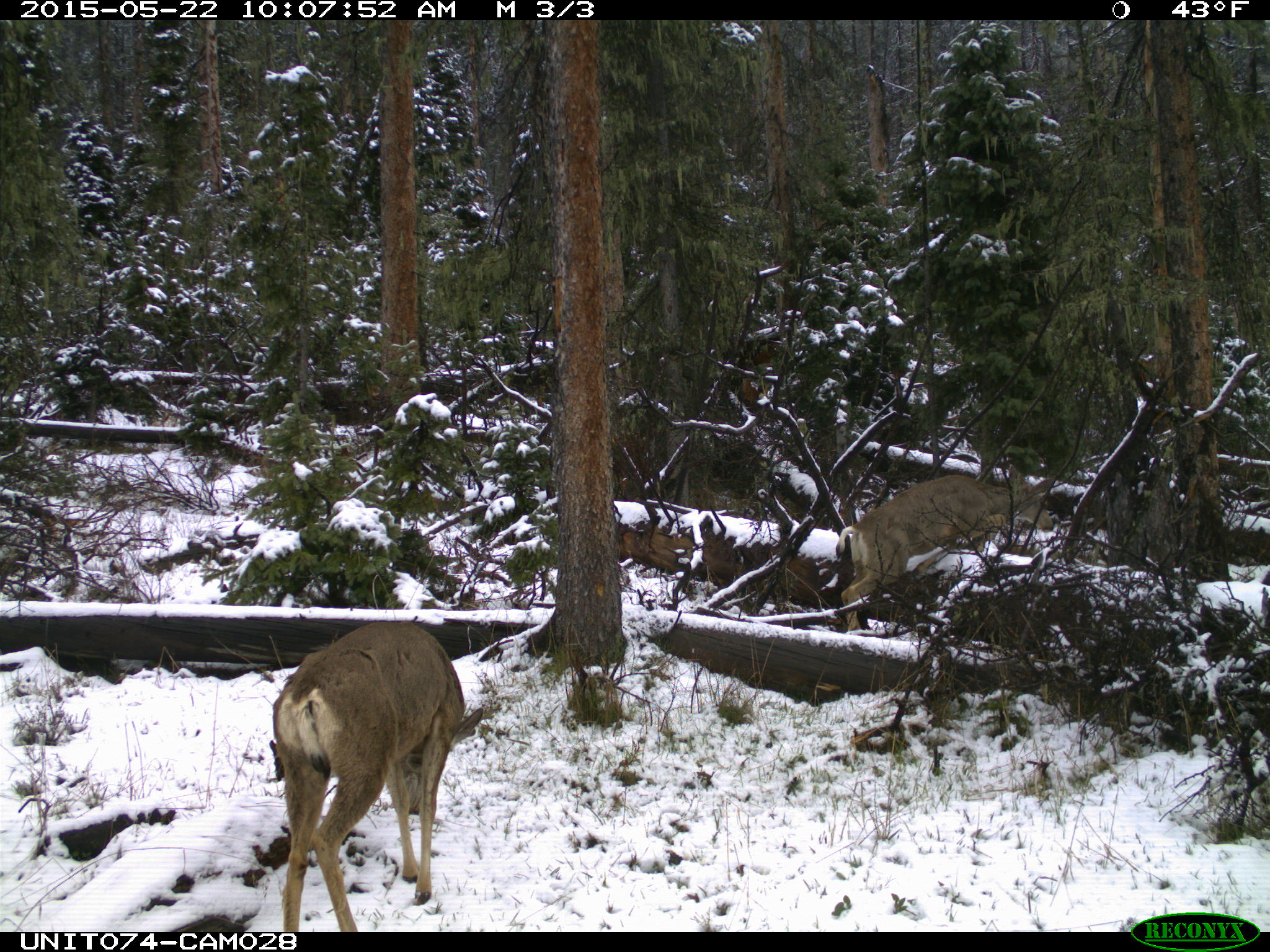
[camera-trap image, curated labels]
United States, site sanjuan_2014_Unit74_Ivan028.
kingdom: Animalia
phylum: Chordata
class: Mammalia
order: Artiodactyla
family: Cervidae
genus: Odocoileus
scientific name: Odocoileus hemionus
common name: mule deer